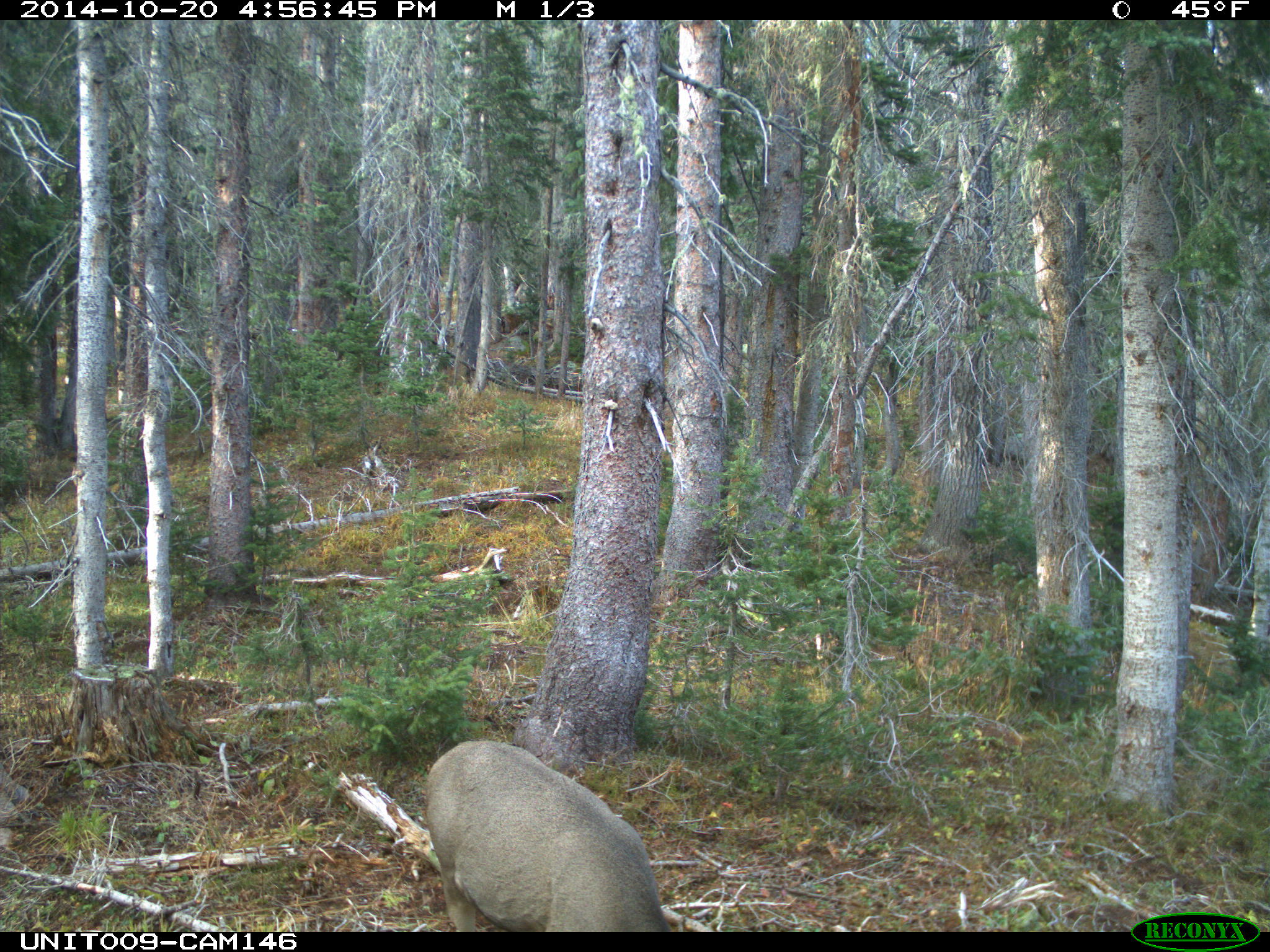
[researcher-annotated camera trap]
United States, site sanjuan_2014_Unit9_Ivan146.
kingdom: Animalia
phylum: Chordata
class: Mammalia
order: Artiodactyla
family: Cervidae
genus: Odocoileus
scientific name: Odocoileus hemionus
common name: mule deer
Odocoileus hemionus (mule deer).